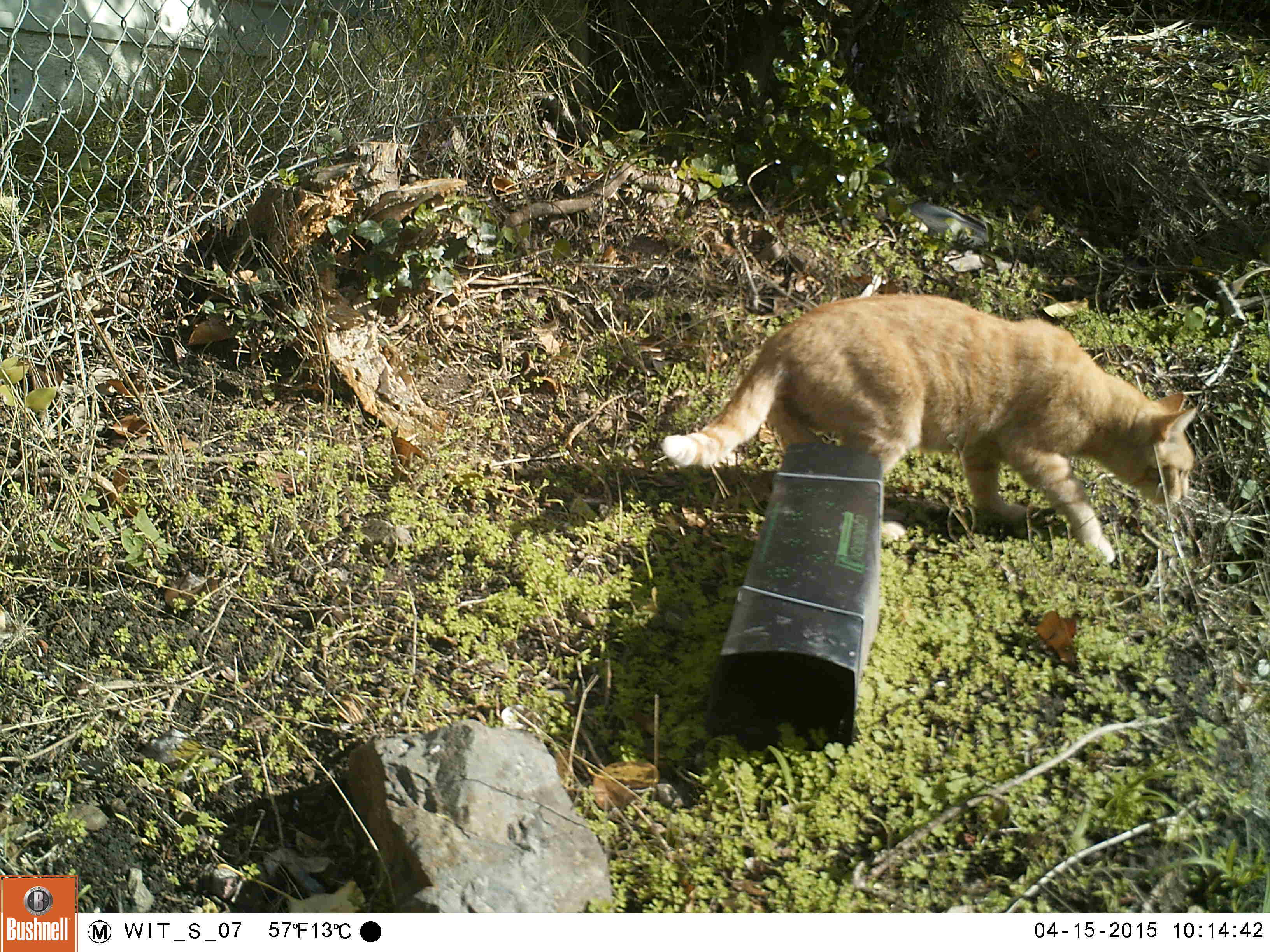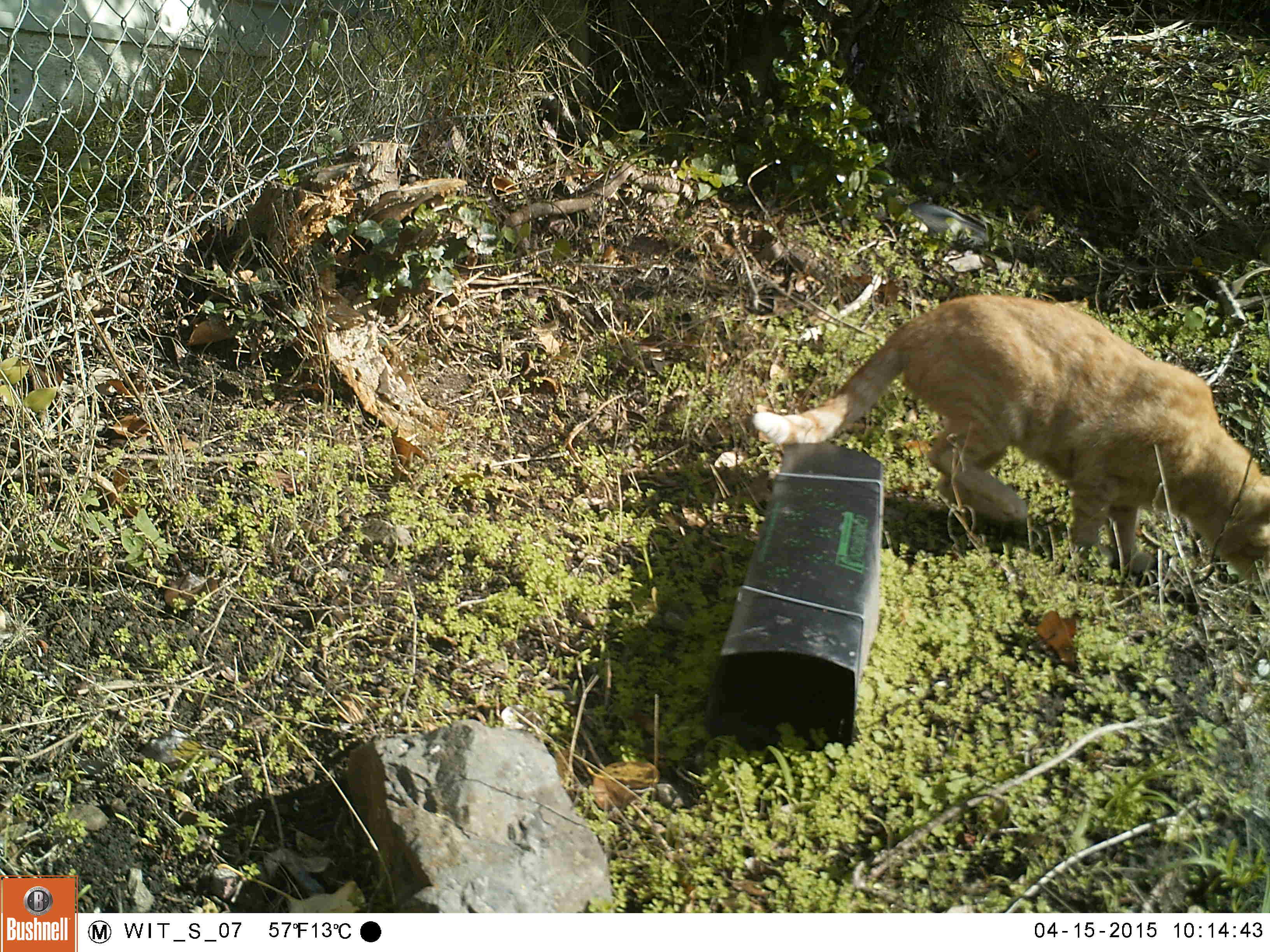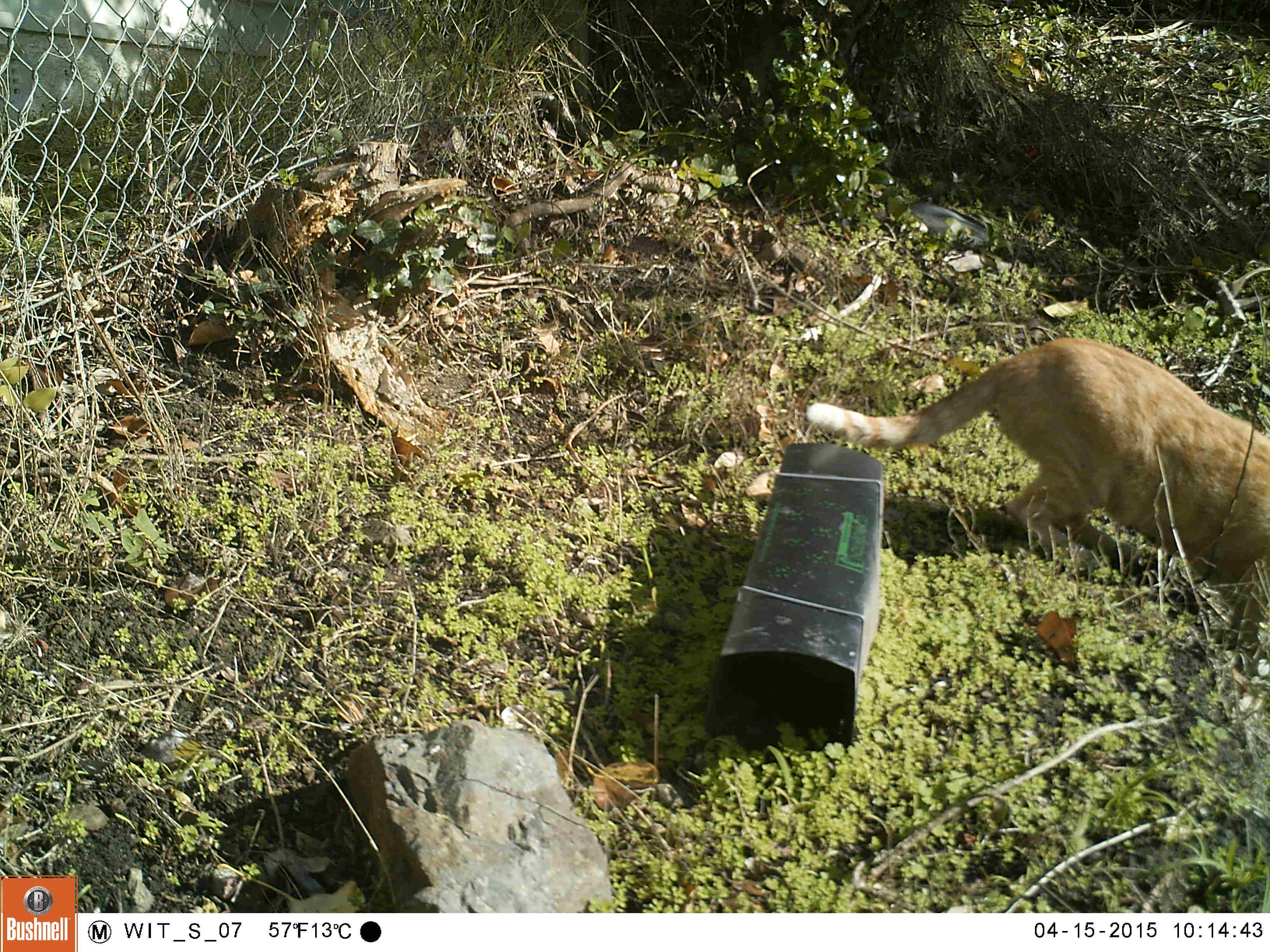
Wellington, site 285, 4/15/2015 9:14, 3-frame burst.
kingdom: Animalia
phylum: Chordata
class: Mammalia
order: Carnivora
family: Felidae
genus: Felis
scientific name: Felis catus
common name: cat